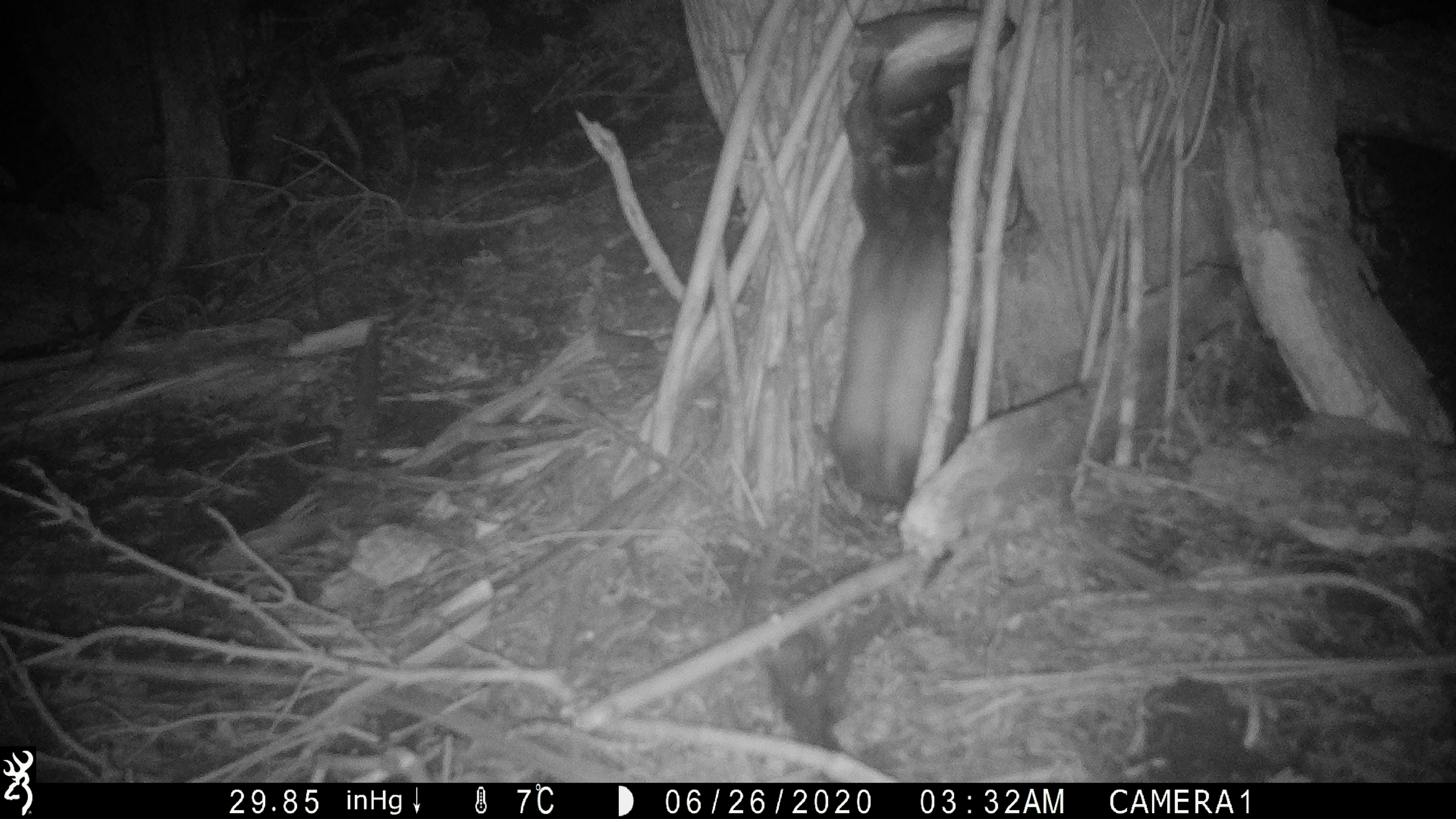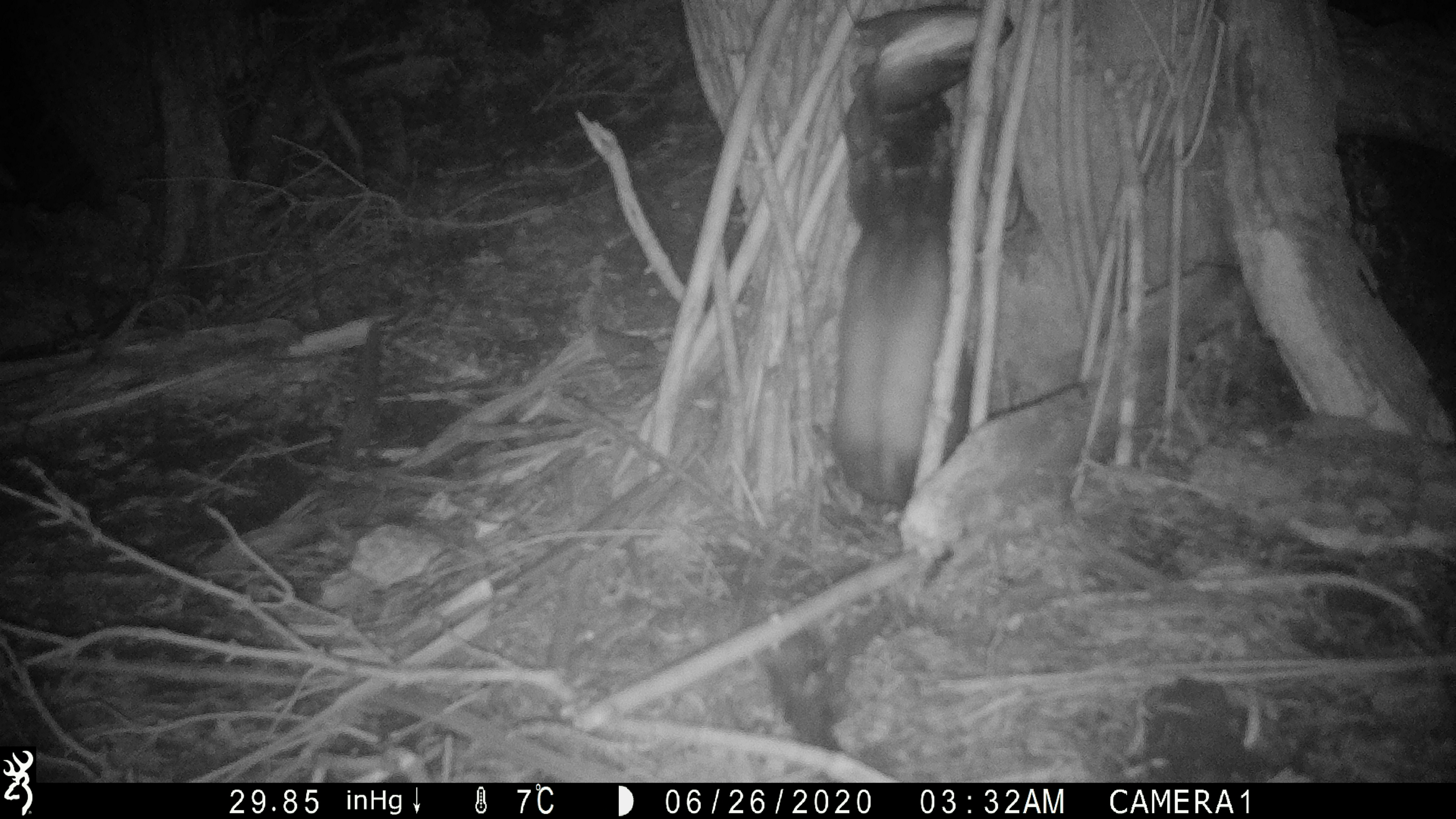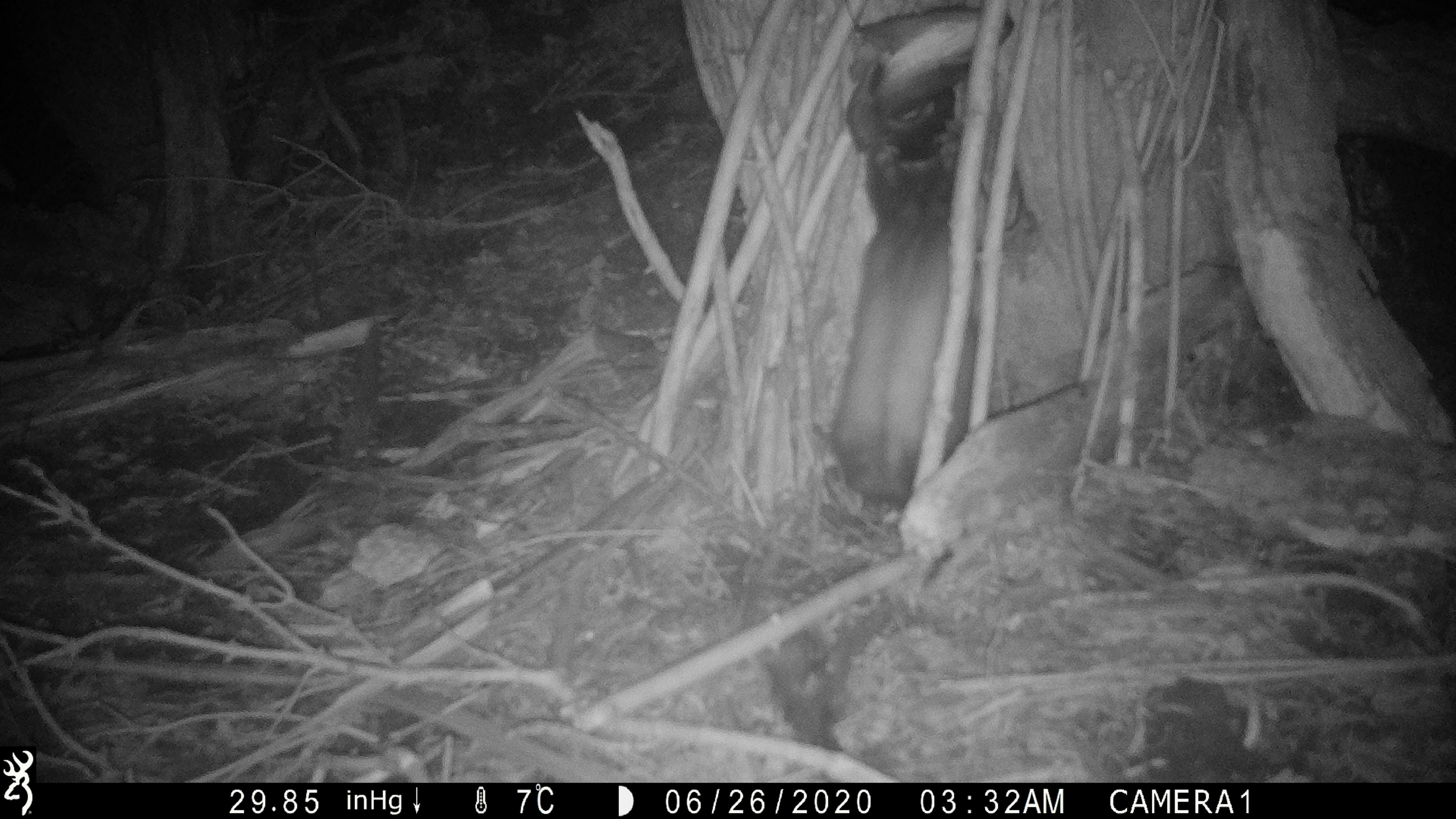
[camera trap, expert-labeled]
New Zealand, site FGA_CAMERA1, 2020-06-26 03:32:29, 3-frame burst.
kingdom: Animalia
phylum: Chordata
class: Mammalia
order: Carnivora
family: Mustelidae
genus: Mustela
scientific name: Mustela furo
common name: ferret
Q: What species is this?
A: Ferret (Mustela furo).